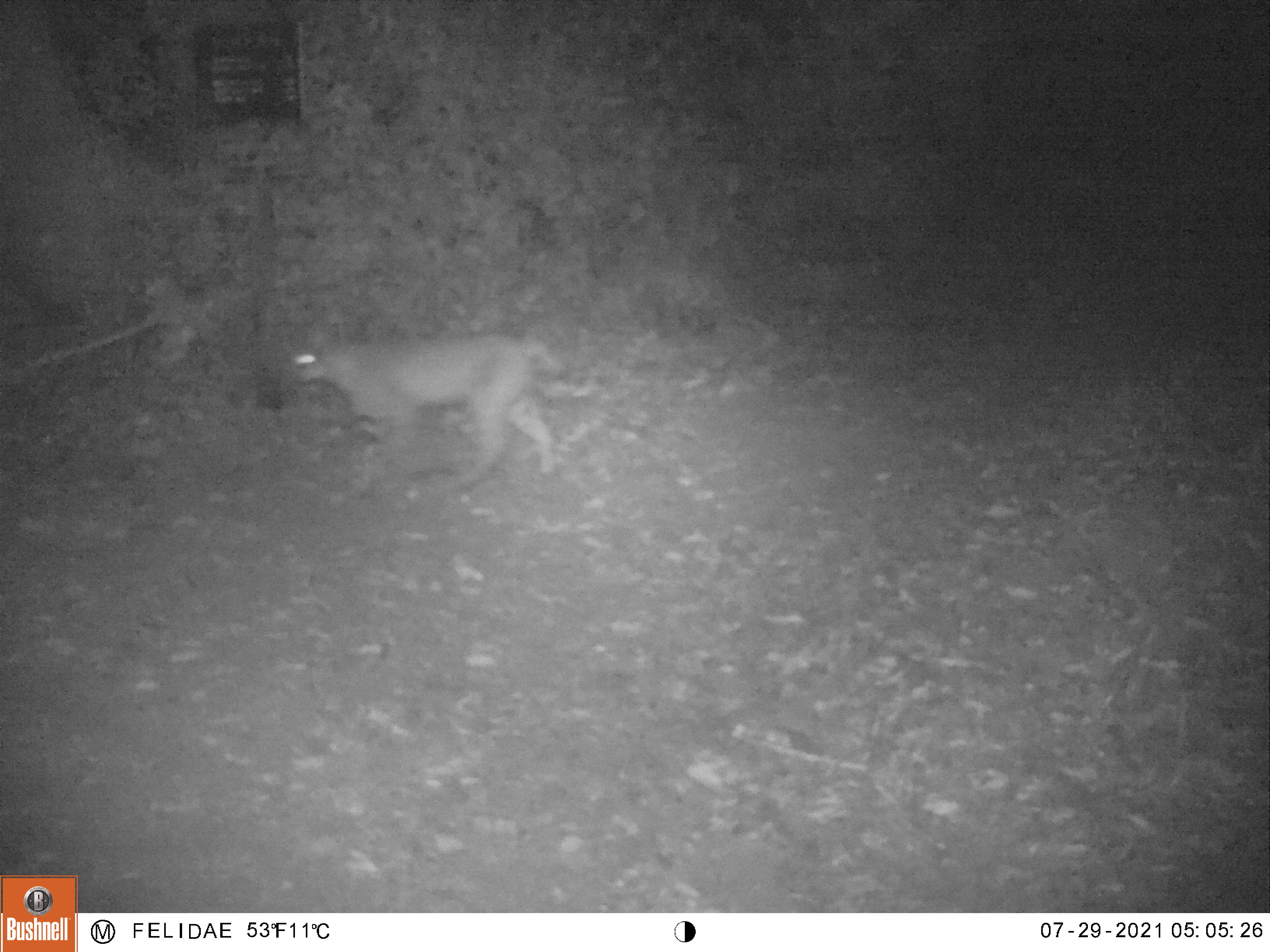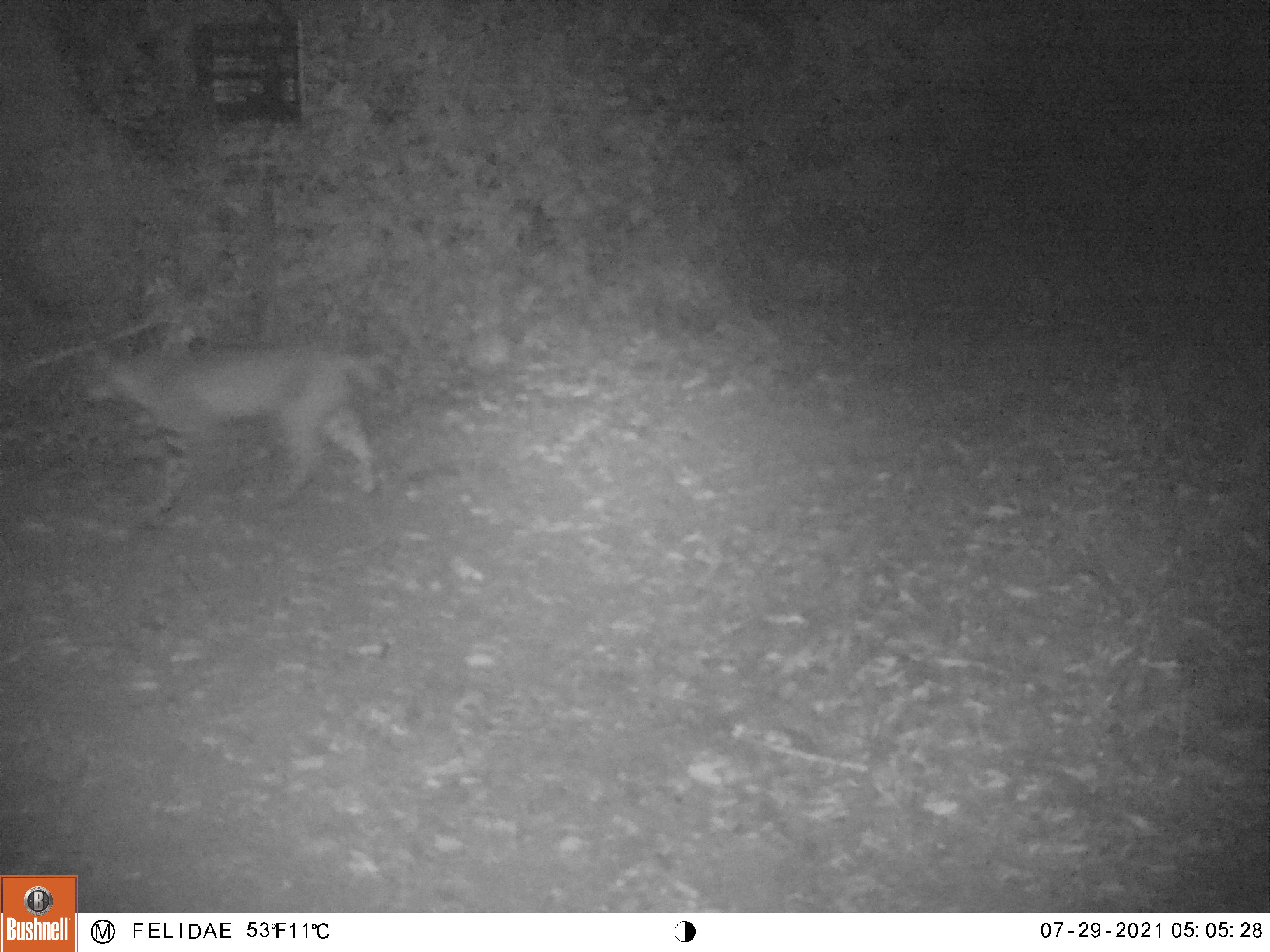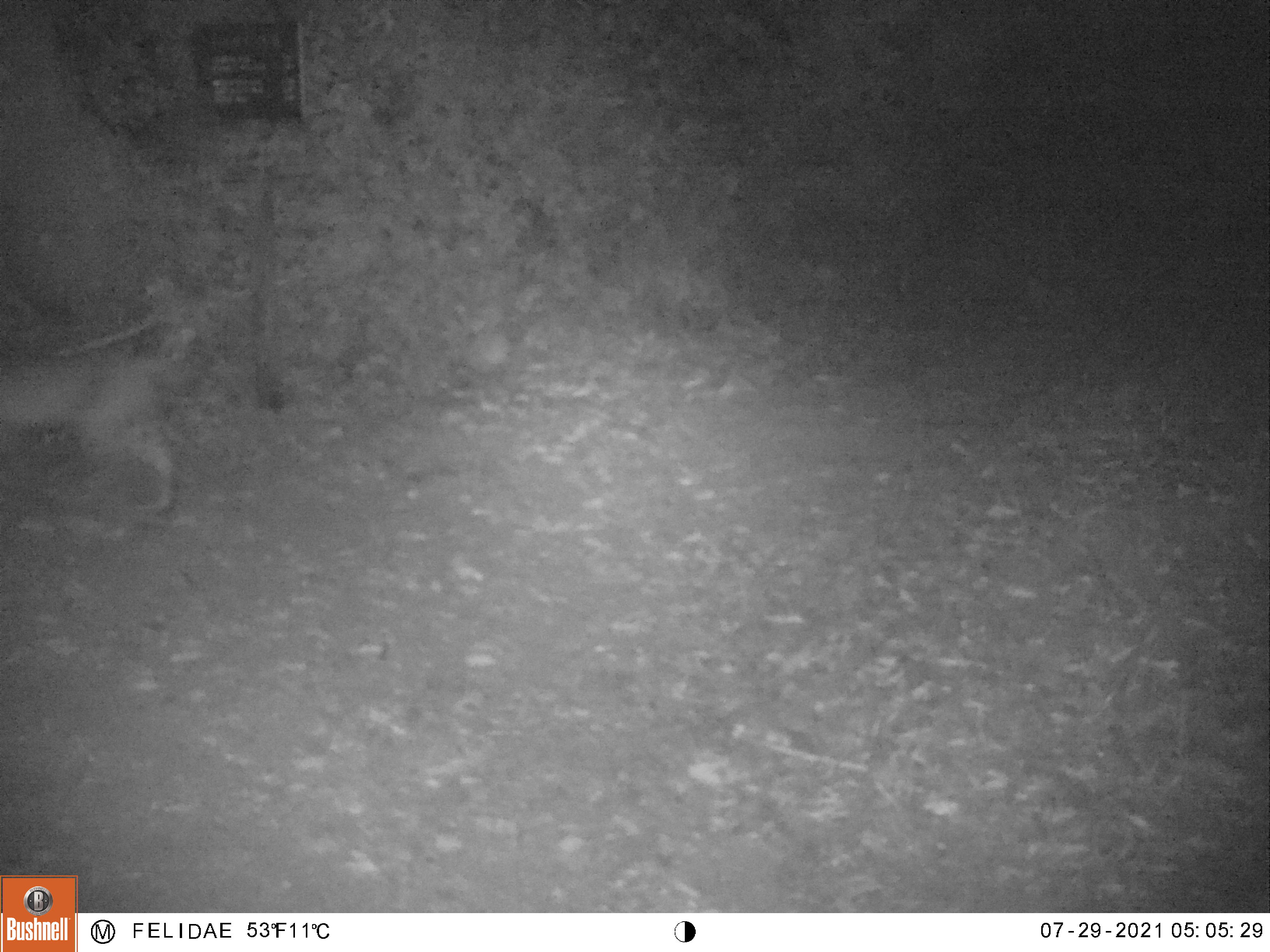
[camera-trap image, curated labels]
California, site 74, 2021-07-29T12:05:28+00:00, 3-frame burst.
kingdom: Animalia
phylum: Chordata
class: Mammalia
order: Carnivora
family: Felidae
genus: Lynx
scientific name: Lynx rufus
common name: bobcat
Bobcat (Lynx rufus).